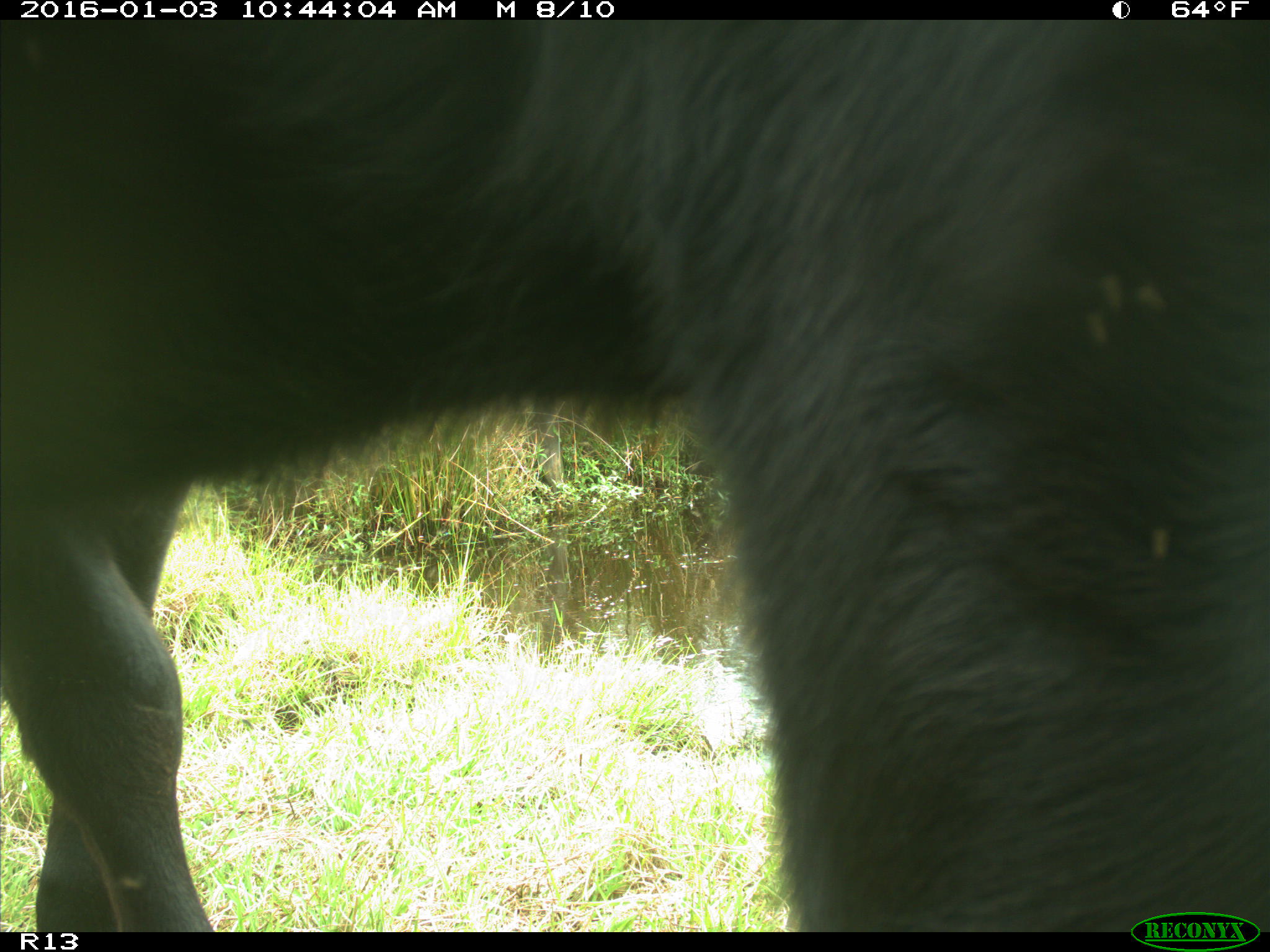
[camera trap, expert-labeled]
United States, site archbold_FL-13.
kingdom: Animalia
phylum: Chordata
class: Mammalia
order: Artiodactyla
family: Bovidae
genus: Bos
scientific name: Bos taurus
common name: domestic cow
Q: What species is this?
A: Bos taurus (domestic cow).